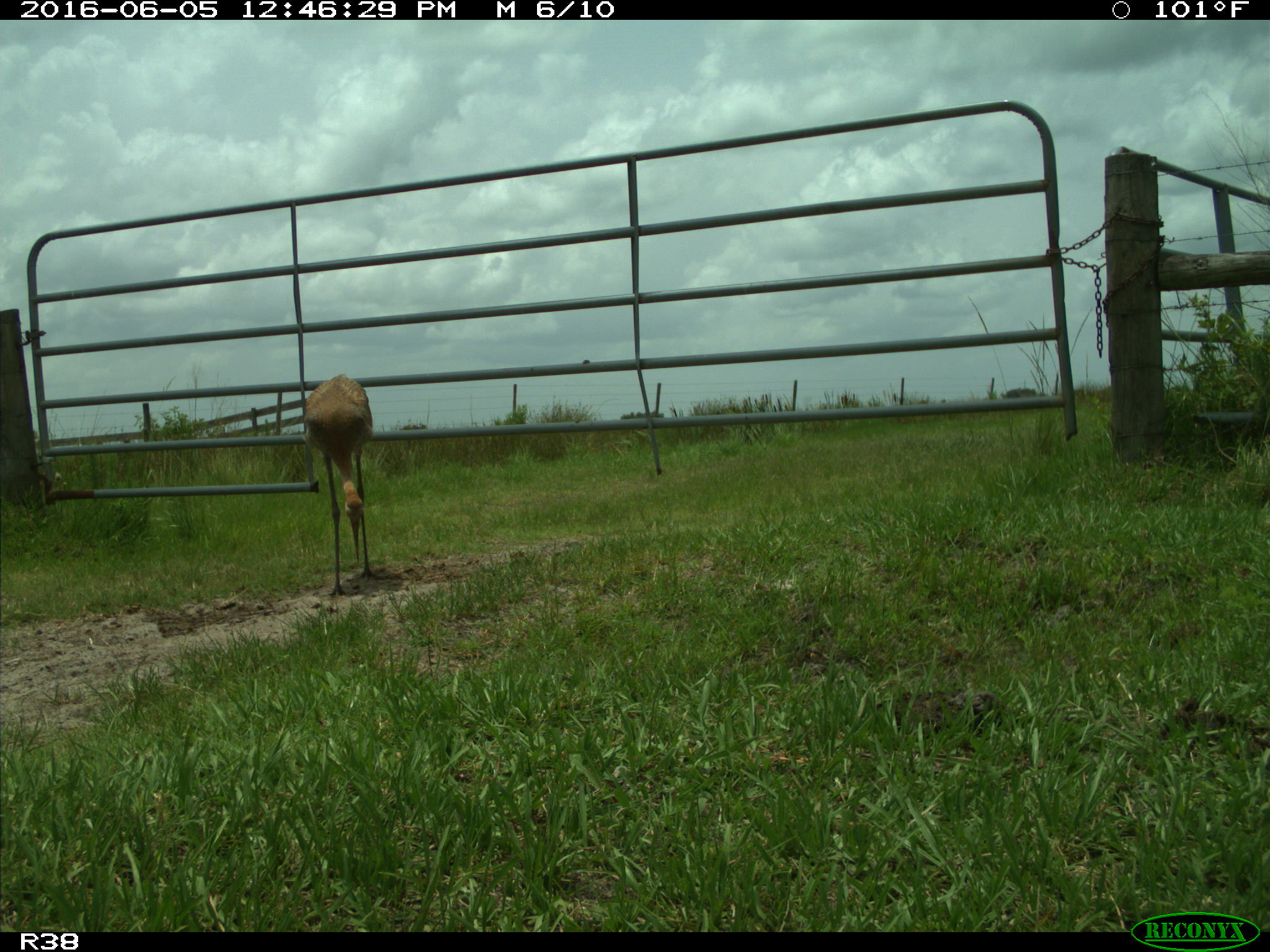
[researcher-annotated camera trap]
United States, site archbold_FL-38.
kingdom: Animalia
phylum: Chordata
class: Aves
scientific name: Aves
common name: birds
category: unidentified bird